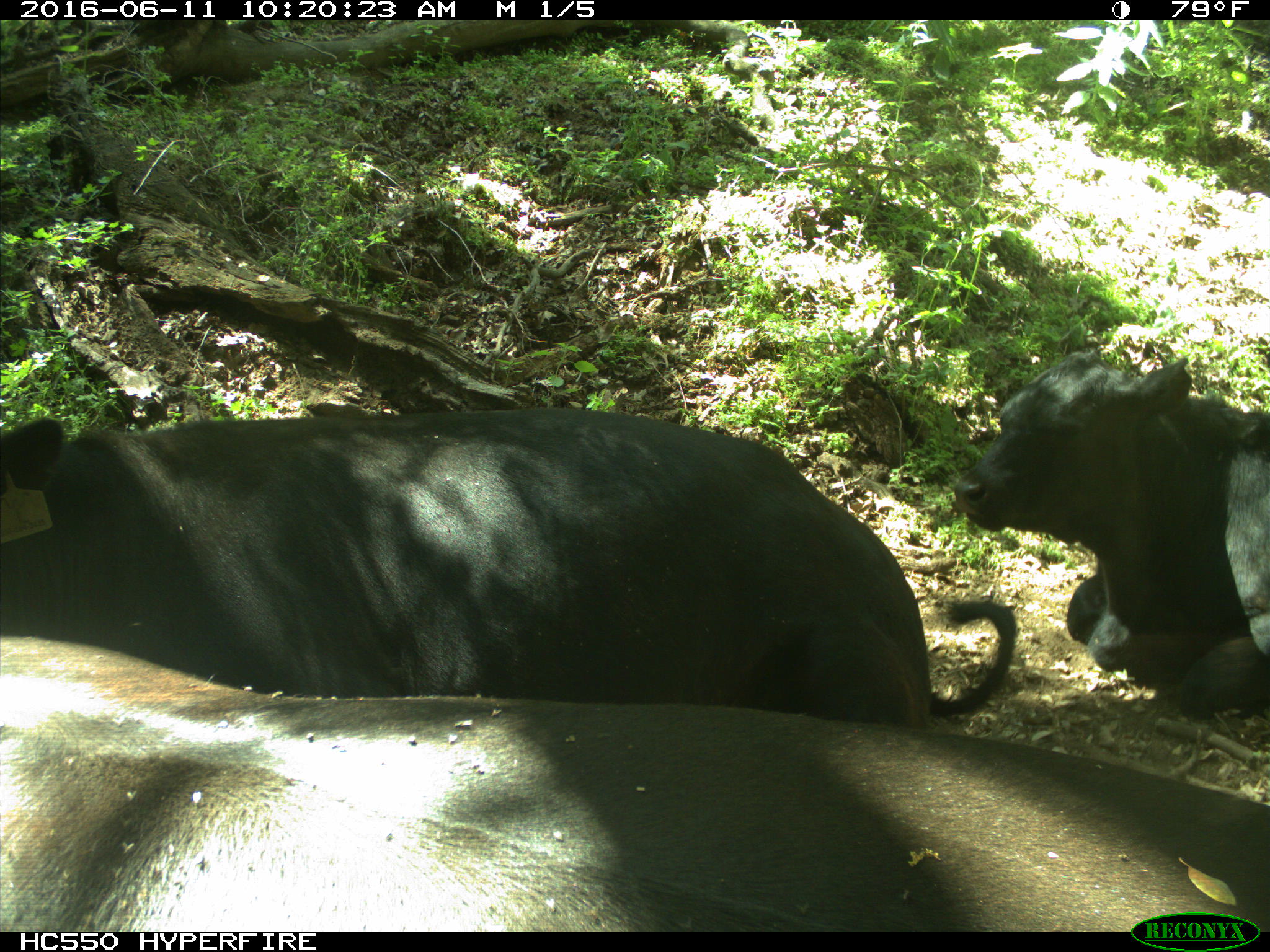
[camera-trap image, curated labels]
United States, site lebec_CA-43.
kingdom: Animalia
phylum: Chordata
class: Mammalia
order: Artiodactyla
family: Bovidae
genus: Bos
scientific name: Bos taurus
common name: domestic cow